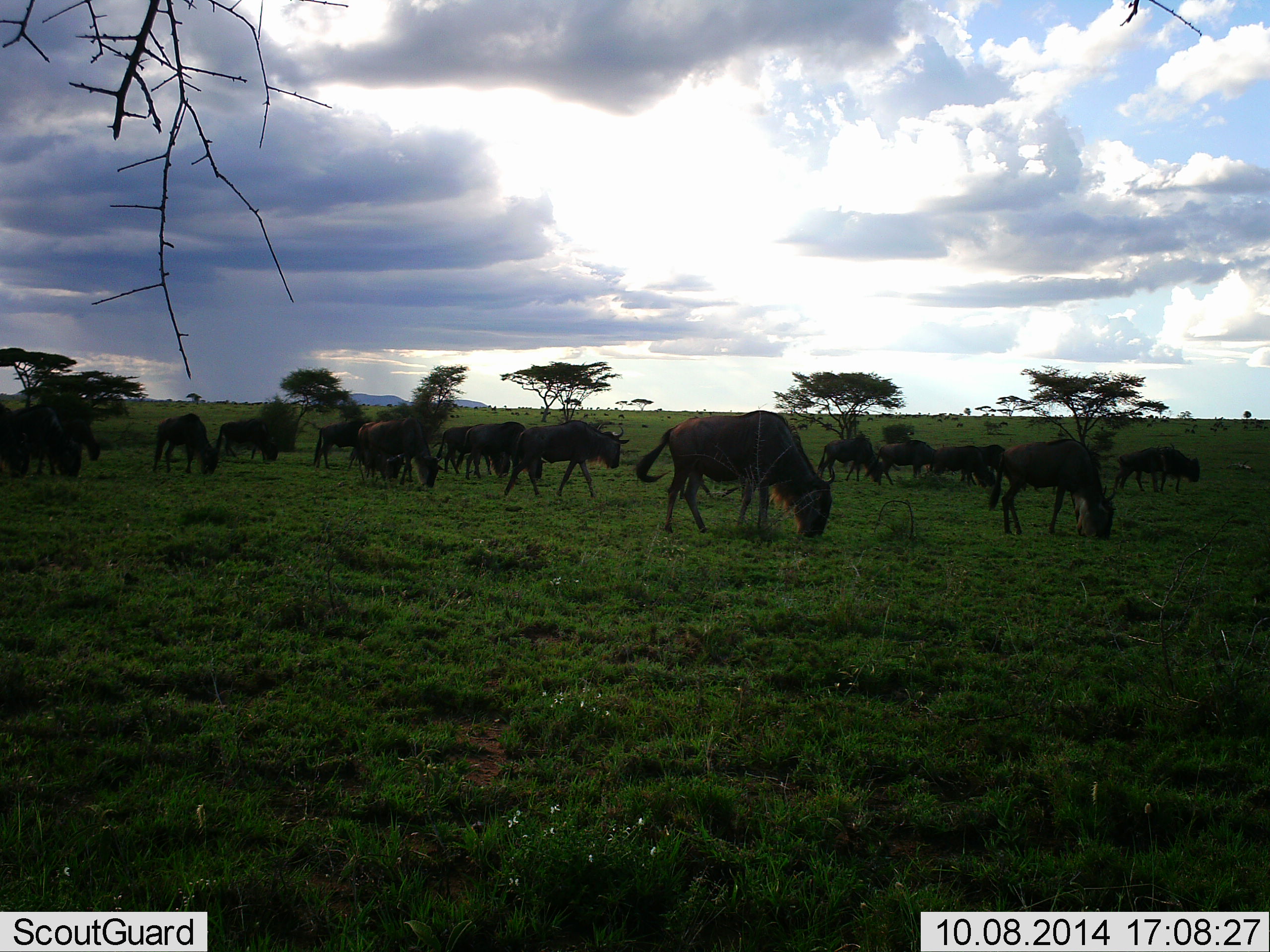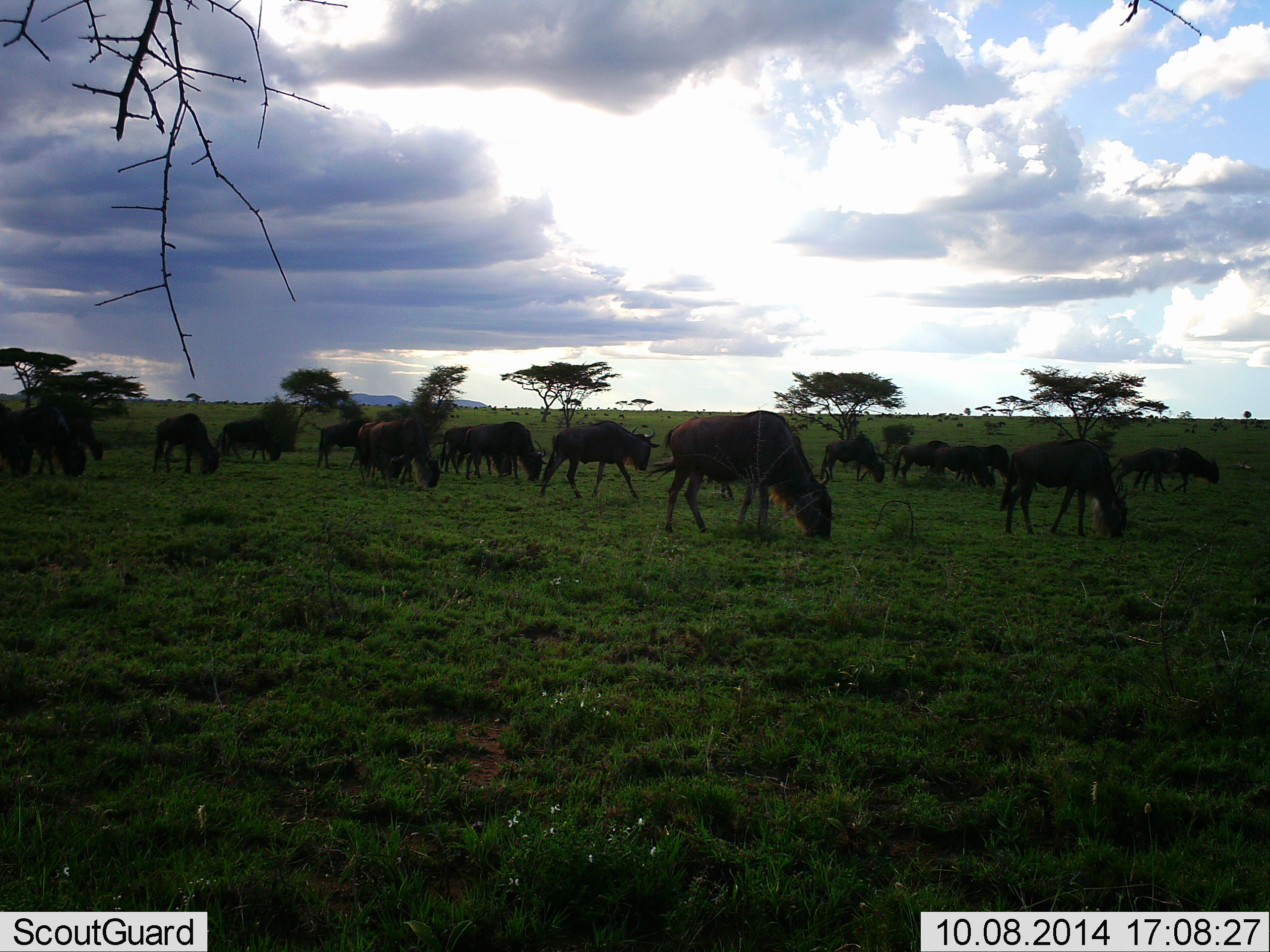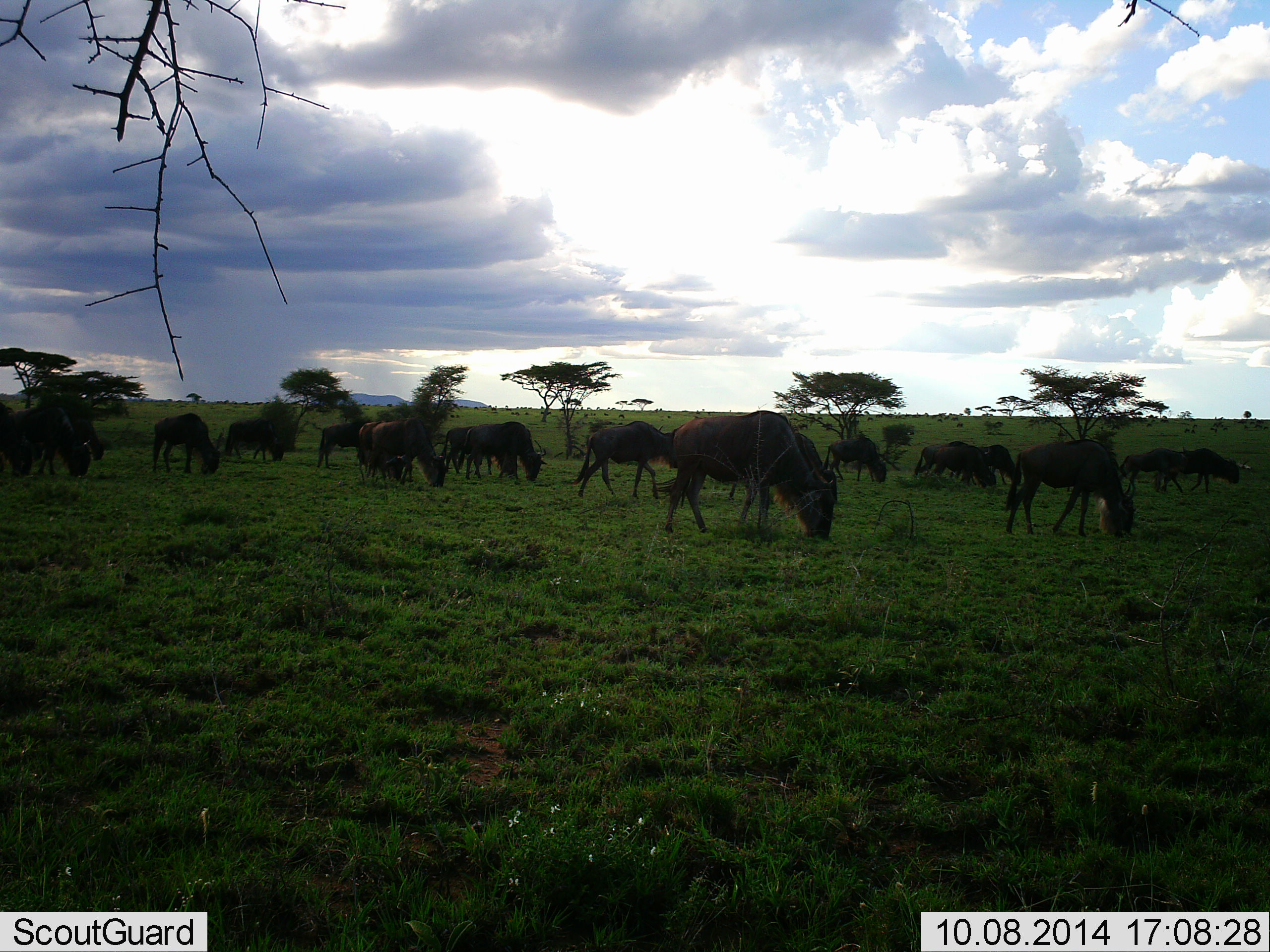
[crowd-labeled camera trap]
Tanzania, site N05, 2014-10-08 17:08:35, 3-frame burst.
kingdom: Animalia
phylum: Chordata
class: Mammalia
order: Artiodactyla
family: Bovidae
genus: Connochaetes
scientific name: Connochaetes taurinus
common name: blue wildebeest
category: wildebeest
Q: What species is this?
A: Wildebeest (blue wildebeest) (Connochaetes taurinus).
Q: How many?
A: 11-50.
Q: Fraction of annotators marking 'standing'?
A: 30%.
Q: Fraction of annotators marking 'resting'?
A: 0%.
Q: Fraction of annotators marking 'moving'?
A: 30%.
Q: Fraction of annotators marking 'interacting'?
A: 0%.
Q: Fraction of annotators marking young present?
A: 0%.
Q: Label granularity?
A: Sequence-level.